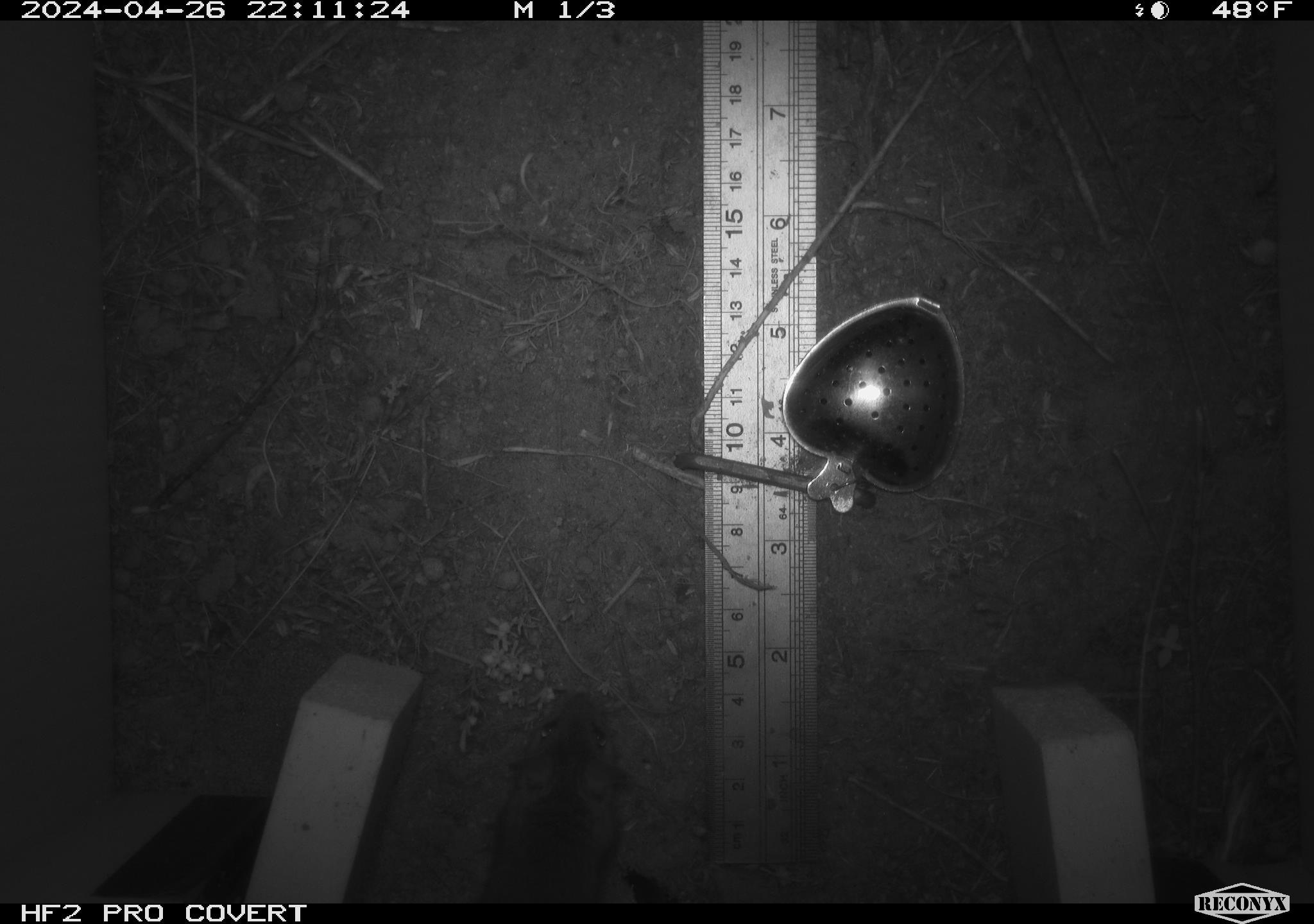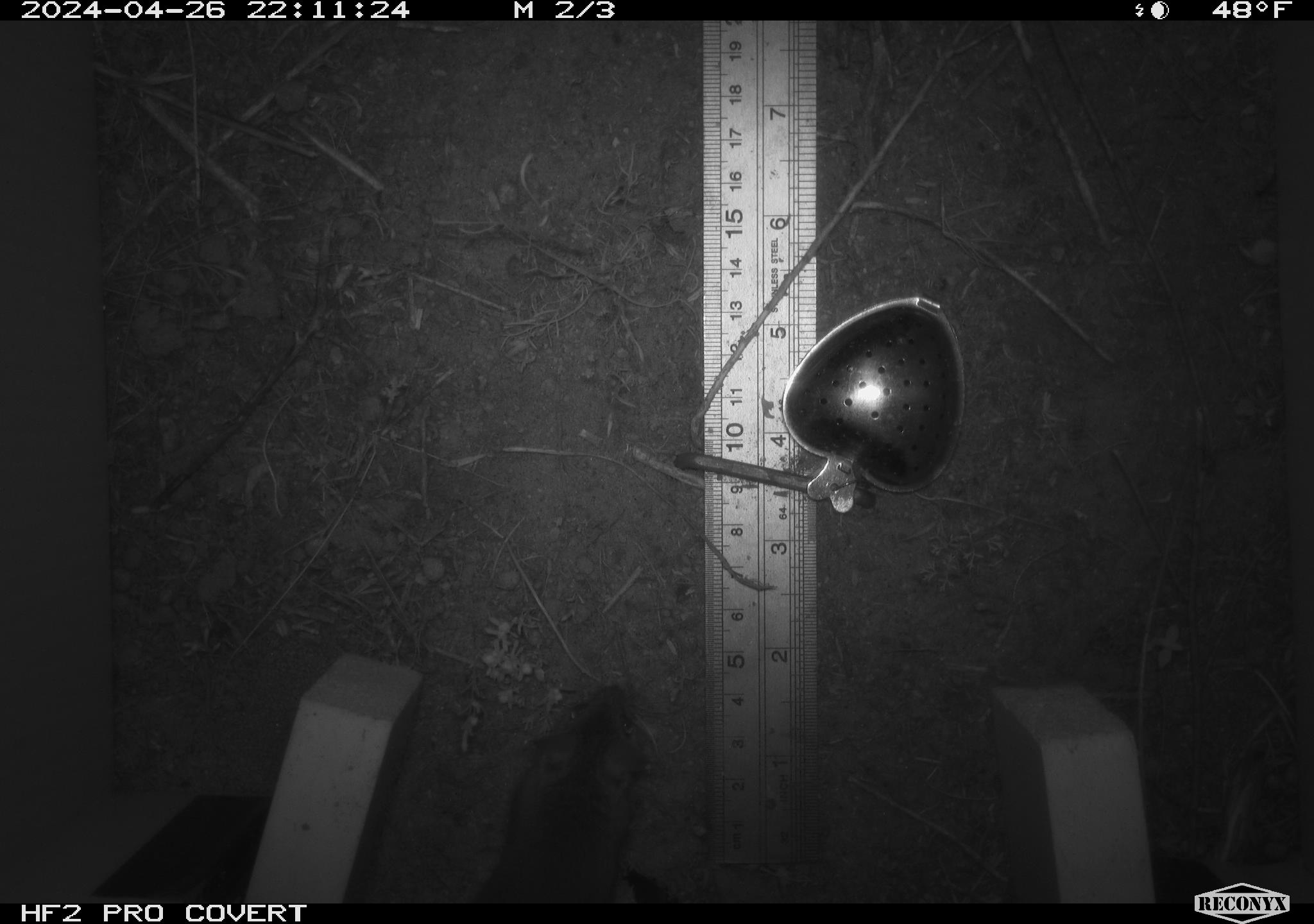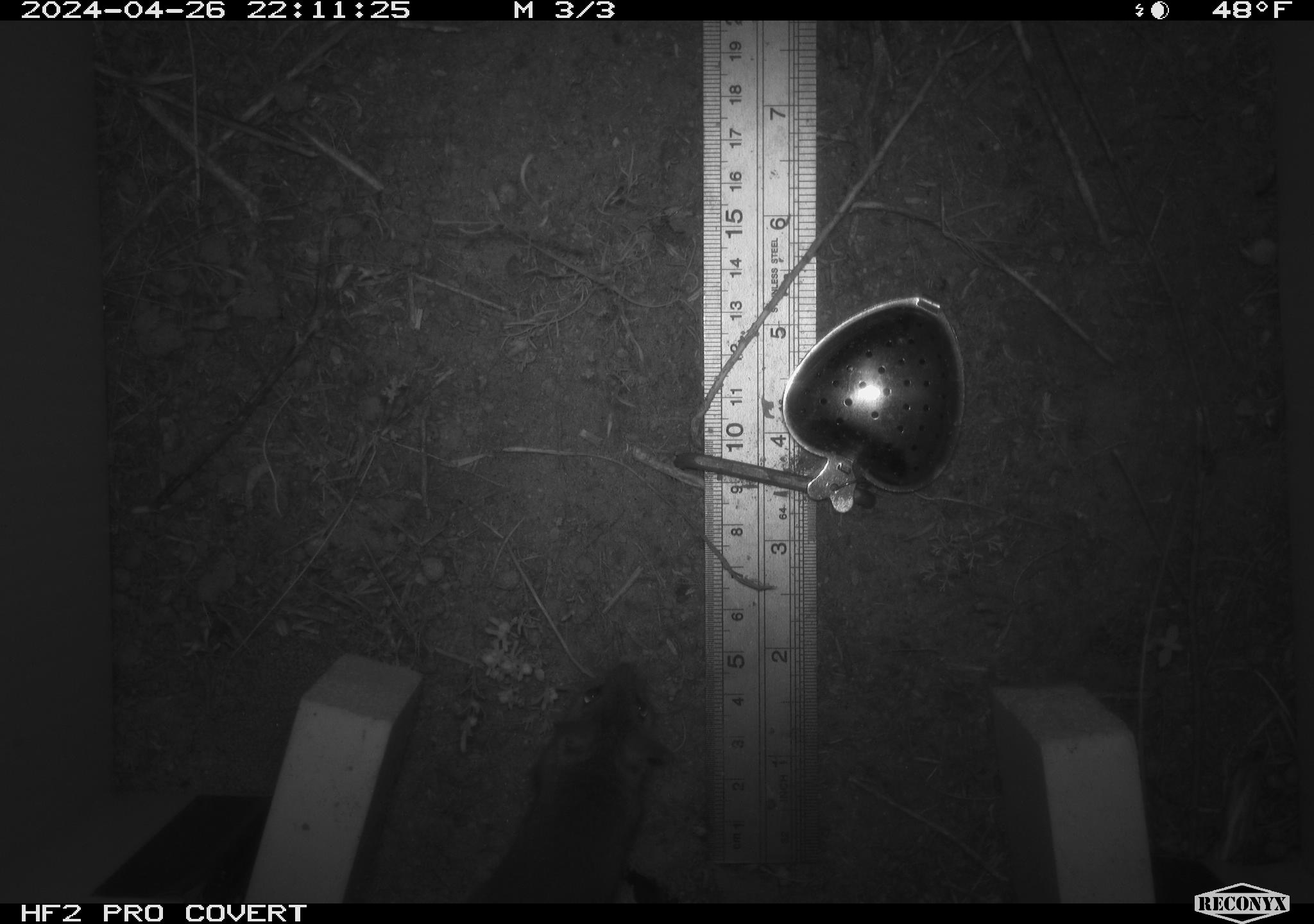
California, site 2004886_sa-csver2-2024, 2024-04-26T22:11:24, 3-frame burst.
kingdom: Animalia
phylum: Chordata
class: Mammalia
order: Rodentia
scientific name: Rodentia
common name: rodent